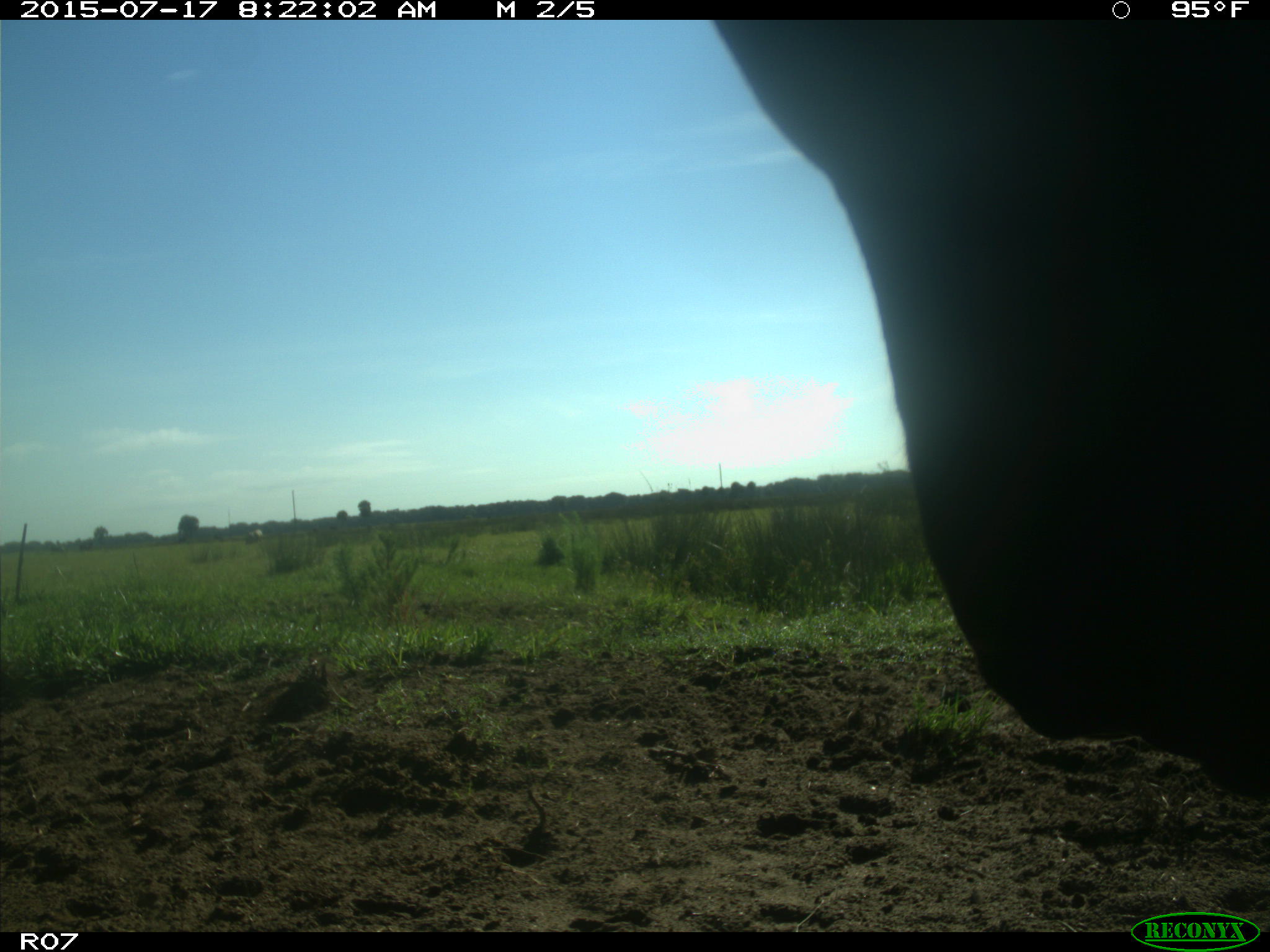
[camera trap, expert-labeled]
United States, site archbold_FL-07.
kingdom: Animalia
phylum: Chordata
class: Mammalia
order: Artiodactyla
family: Bovidae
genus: Bos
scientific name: Bos taurus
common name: domestic cow